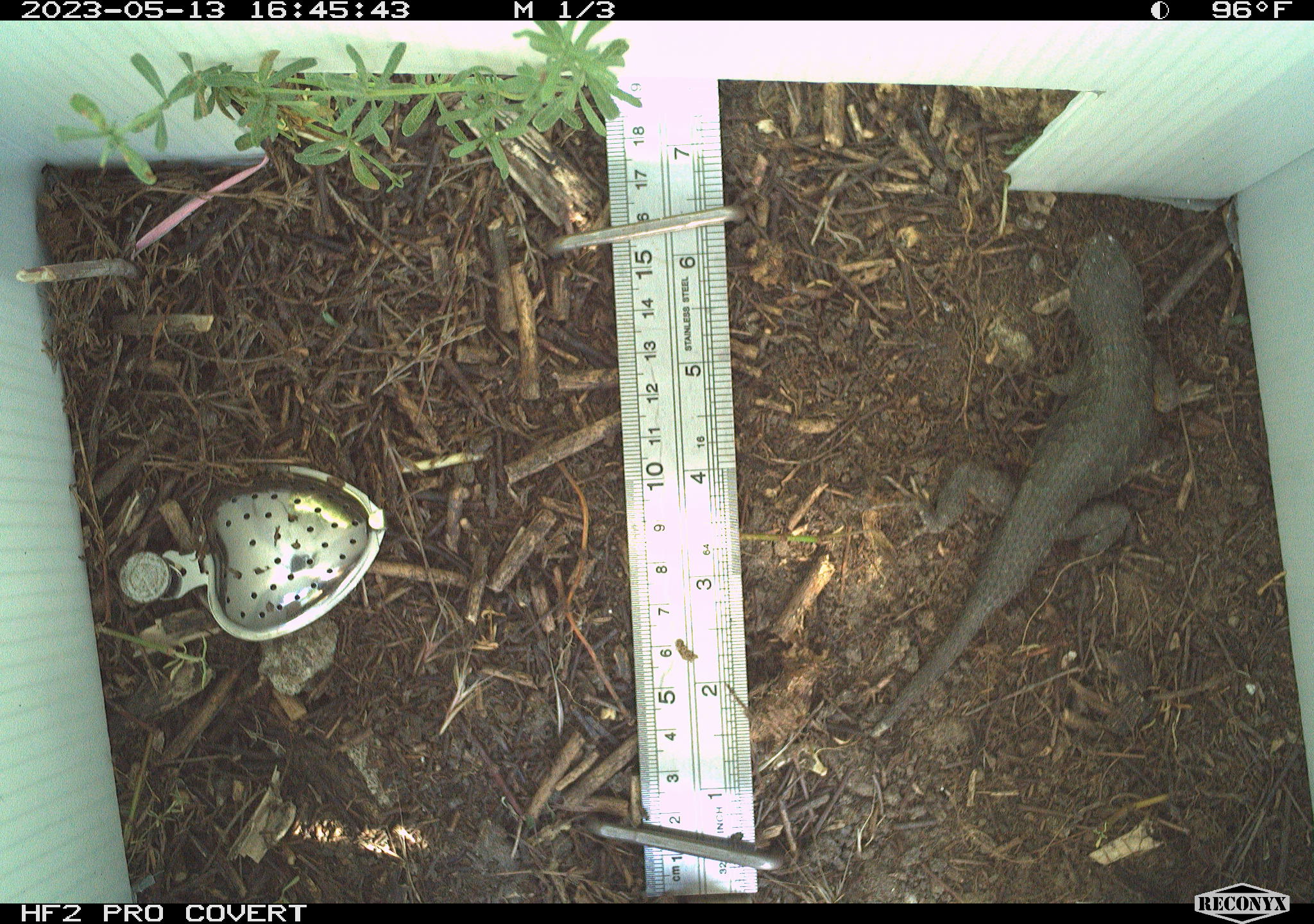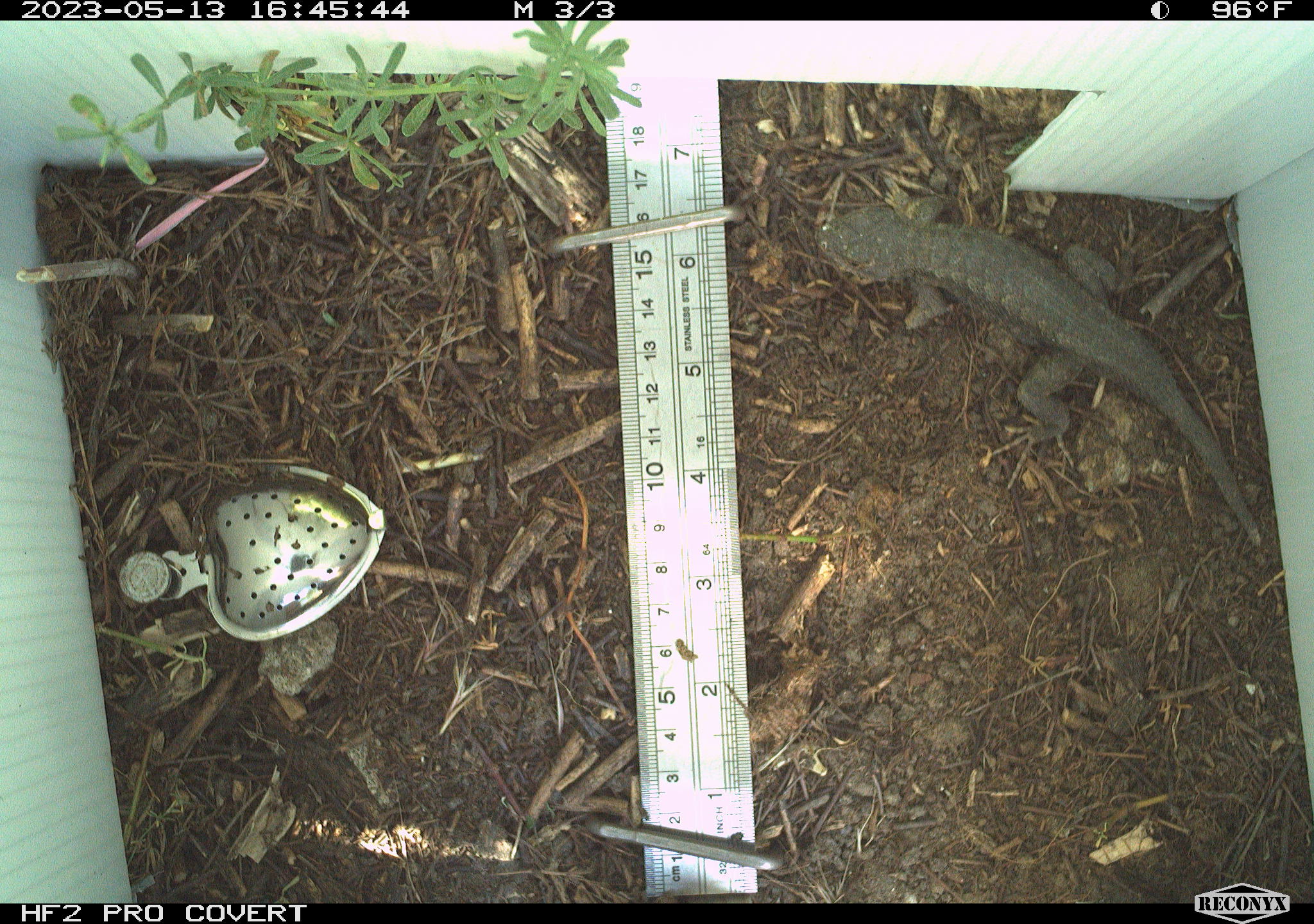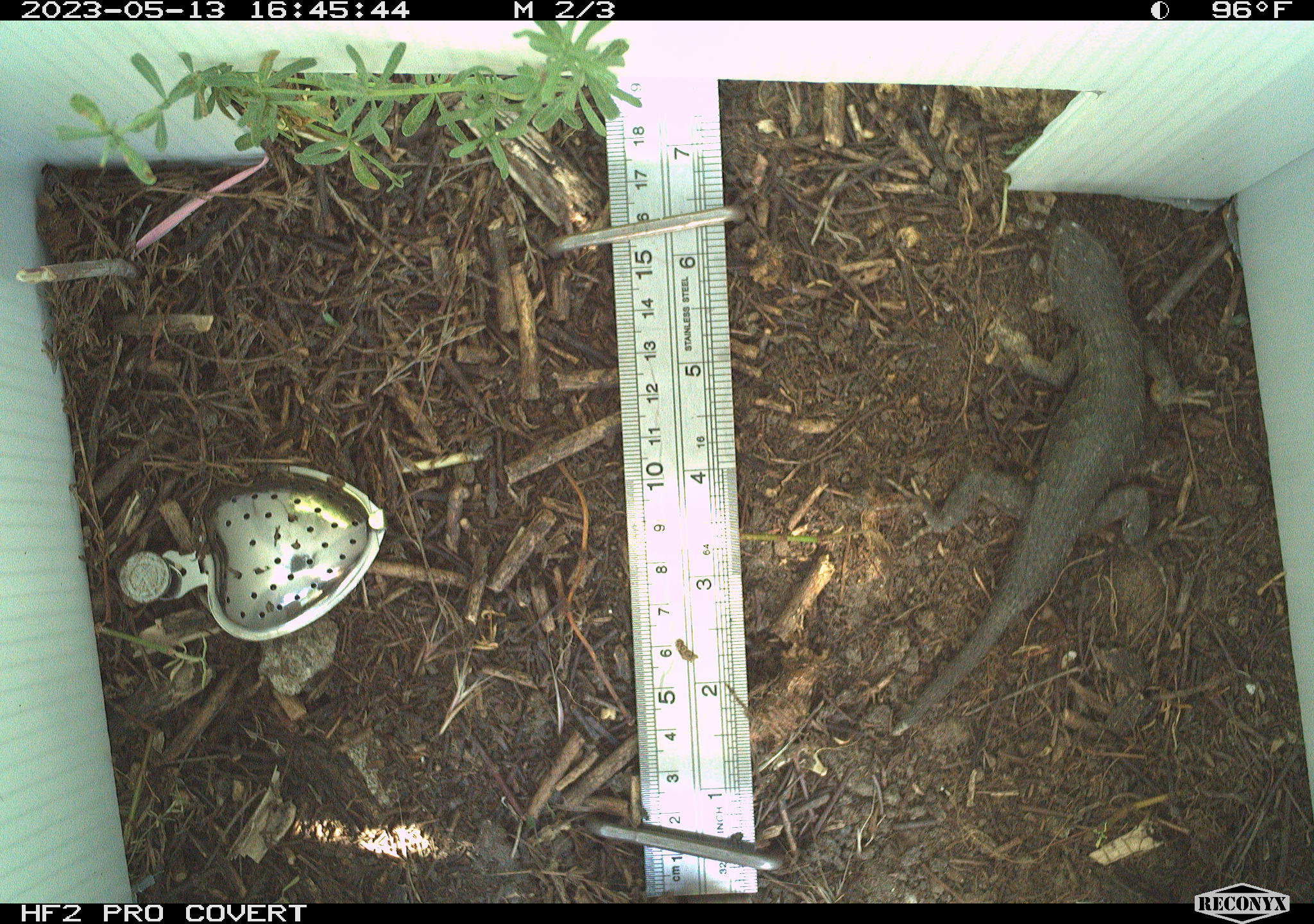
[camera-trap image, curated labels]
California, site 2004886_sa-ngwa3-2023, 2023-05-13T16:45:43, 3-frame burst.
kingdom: Animalia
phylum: Chordata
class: Reptilia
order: Squamata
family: Phrynosomatidae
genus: Sceloporus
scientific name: Sceloporus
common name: spiny lizards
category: sceloporus species